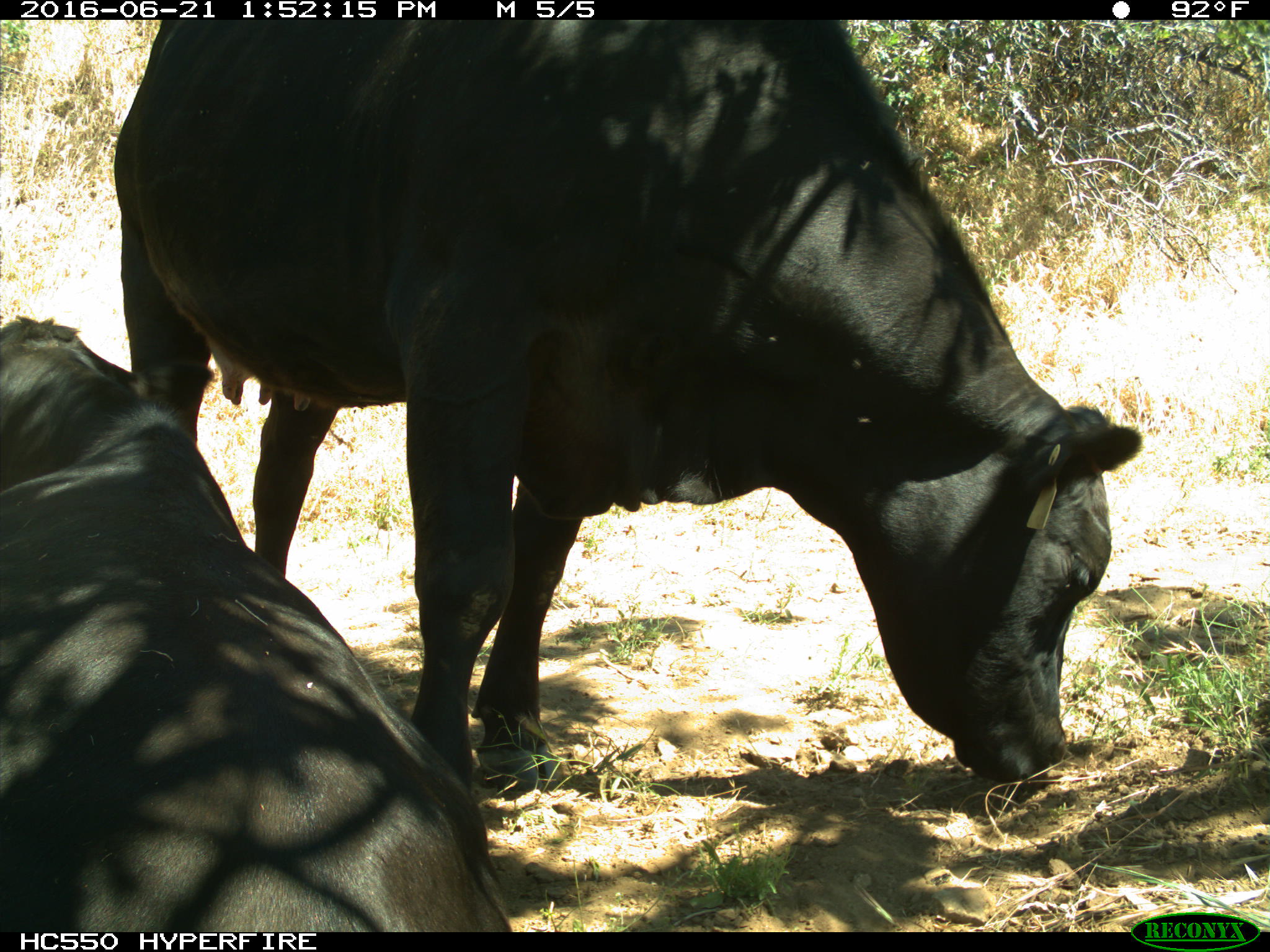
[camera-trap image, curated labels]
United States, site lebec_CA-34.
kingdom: Animalia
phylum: Chordata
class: Mammalia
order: Artiodactyla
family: Bovidae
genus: Bos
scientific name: Bos taurus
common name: domestic cow